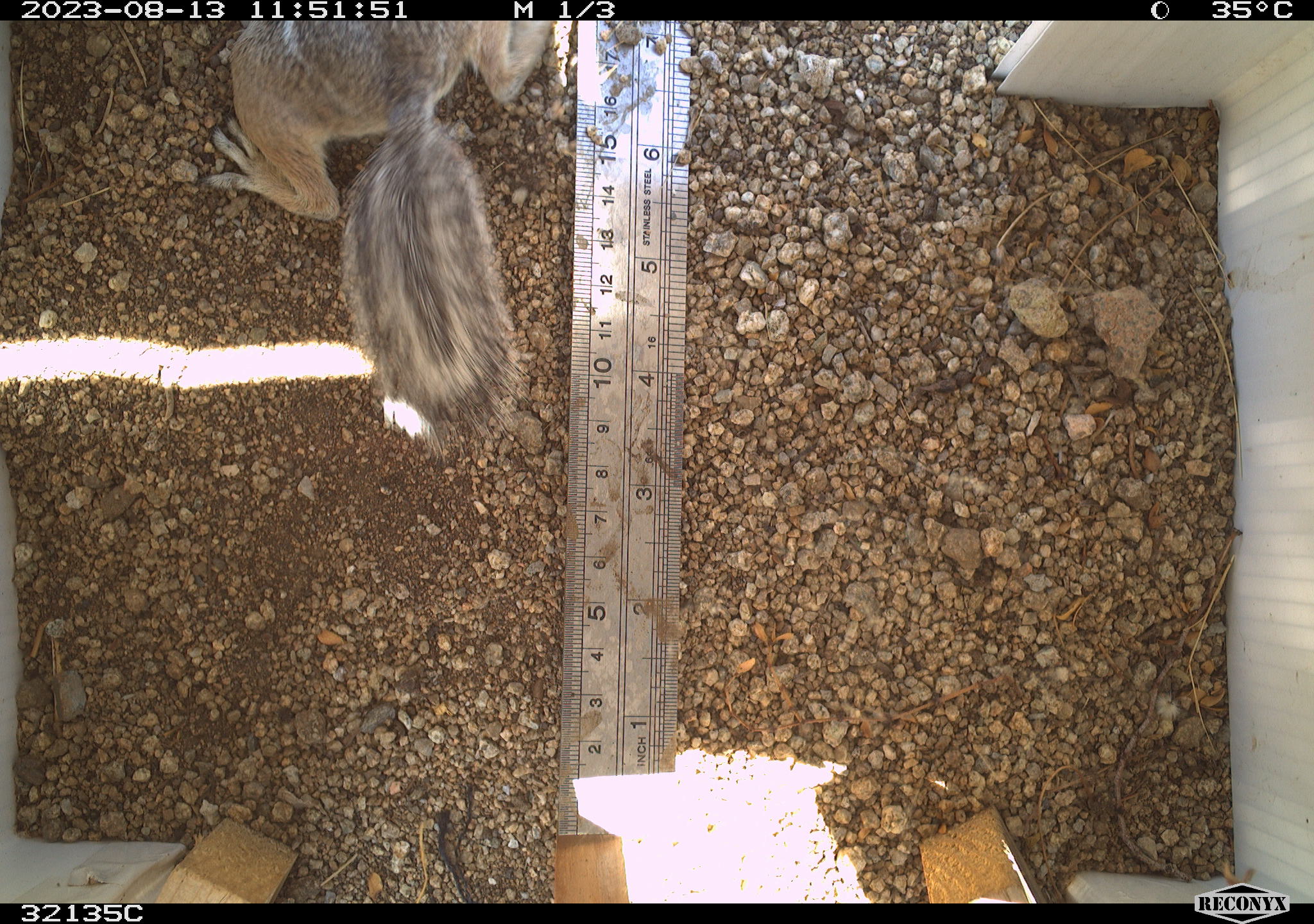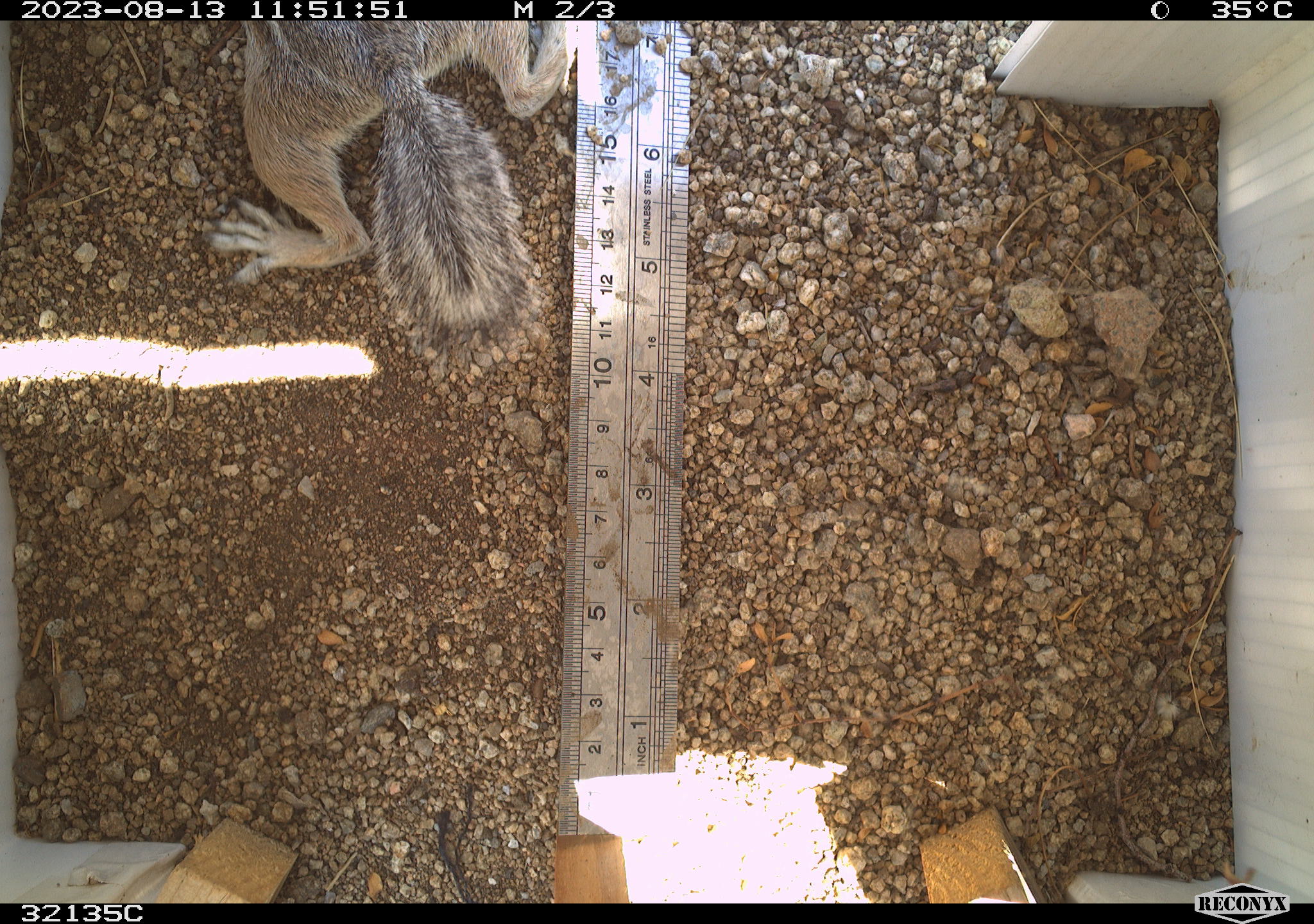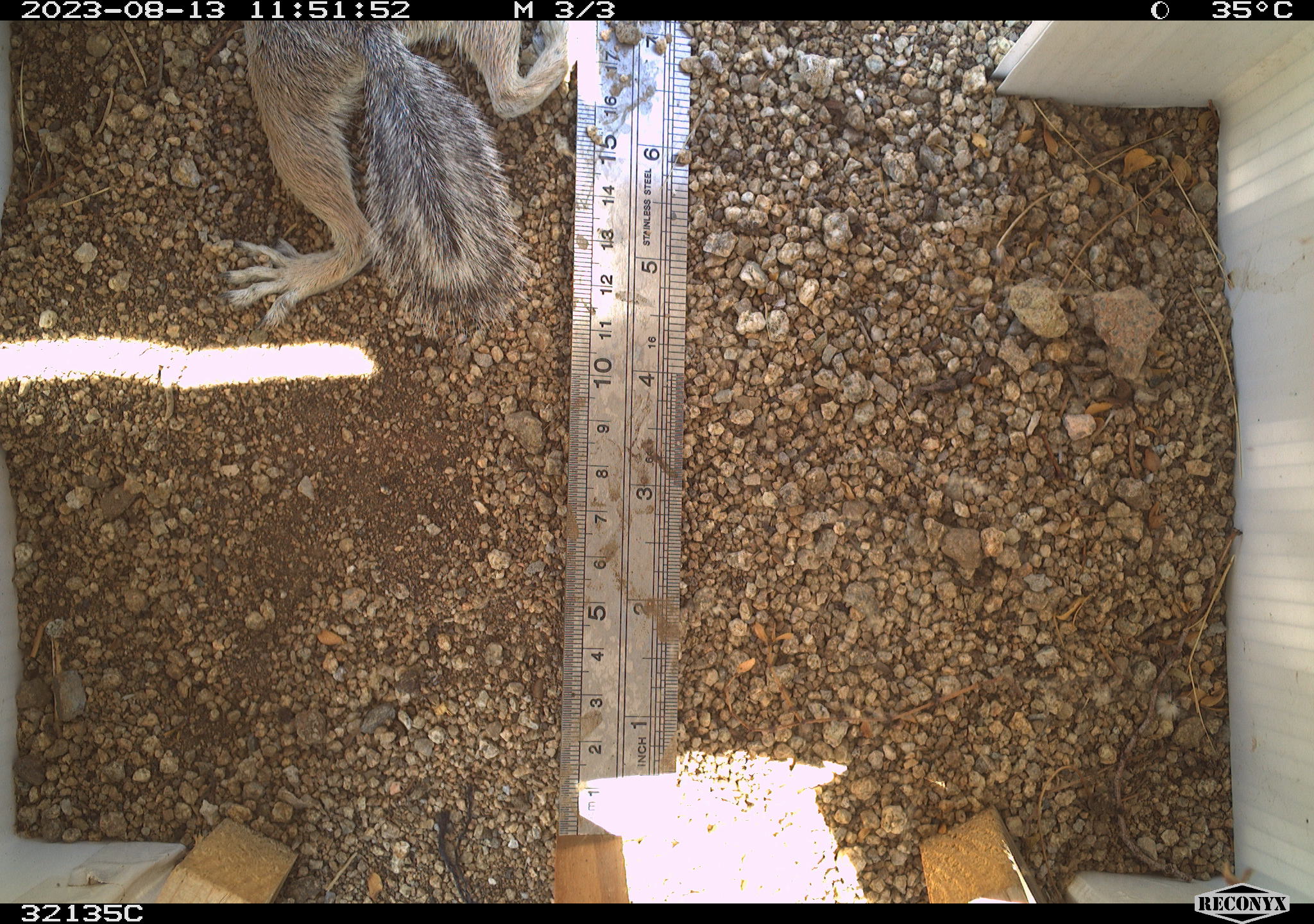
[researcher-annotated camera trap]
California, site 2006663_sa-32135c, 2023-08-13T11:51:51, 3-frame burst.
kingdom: Animalia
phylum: Chordata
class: Mammalia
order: Rodentia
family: Sciuridae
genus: Ammospermophilus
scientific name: Ammospermophilus leucurus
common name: white-tailed antelope squirrel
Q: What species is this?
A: White-tailed antelope squirrel (Ammospermophilus leucurus).